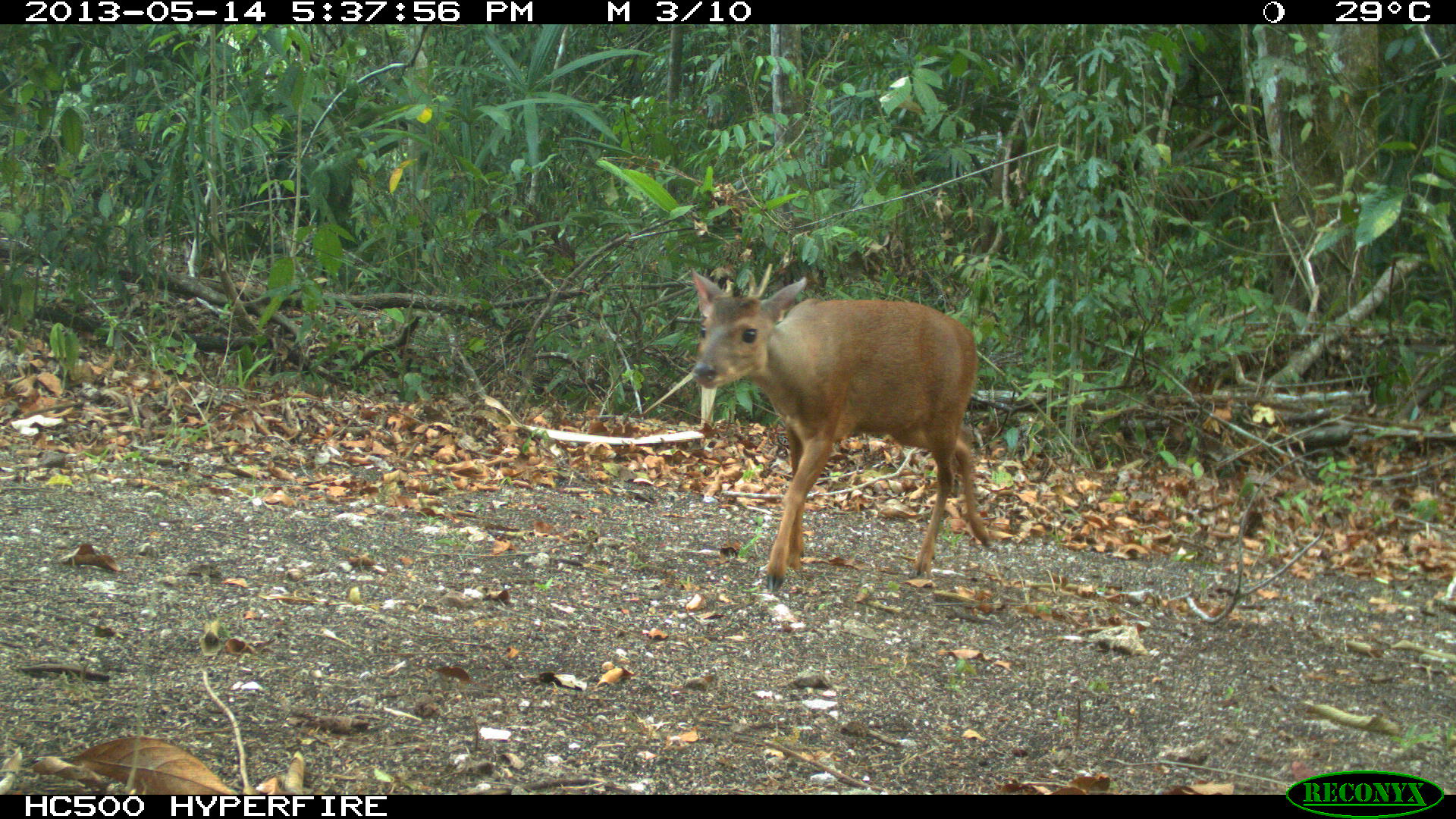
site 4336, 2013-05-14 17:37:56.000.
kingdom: Animalia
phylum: Chordata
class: Mammalia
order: Artiodactyla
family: Cervidae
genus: Mazama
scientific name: Mazama temama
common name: central american red brocket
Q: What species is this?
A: Mazama temama (central american red brocket).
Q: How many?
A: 1.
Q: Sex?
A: Male.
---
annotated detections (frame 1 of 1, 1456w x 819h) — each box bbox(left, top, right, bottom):
mazama temama: bbox(689, 266, 994, 593)